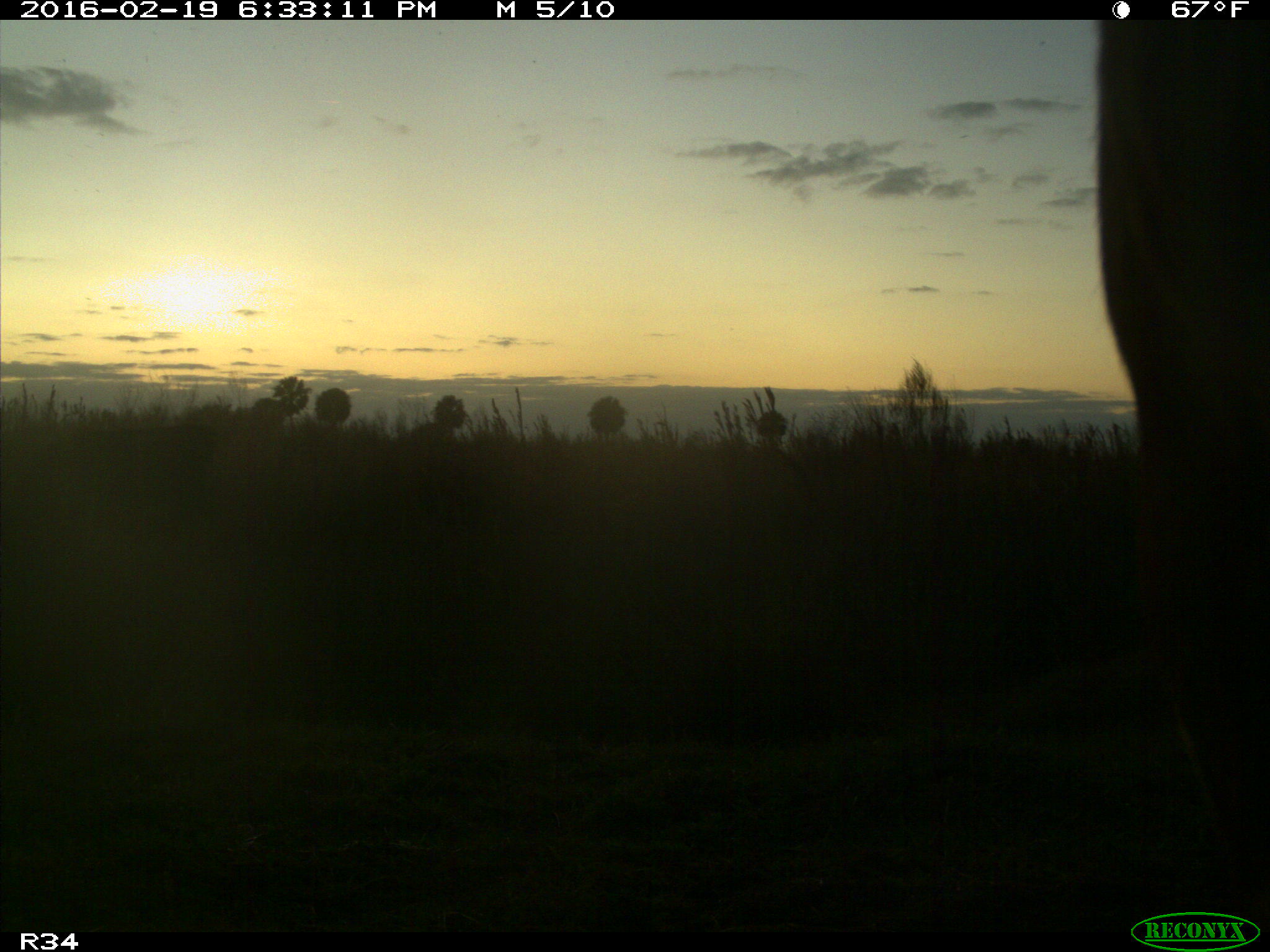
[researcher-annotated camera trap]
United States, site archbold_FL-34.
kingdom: Animalia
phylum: Chordata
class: Mammalia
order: Artiodactyla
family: Bovidae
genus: Bos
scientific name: Bos taurus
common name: domestic cow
Bos taurus (domestic cow).